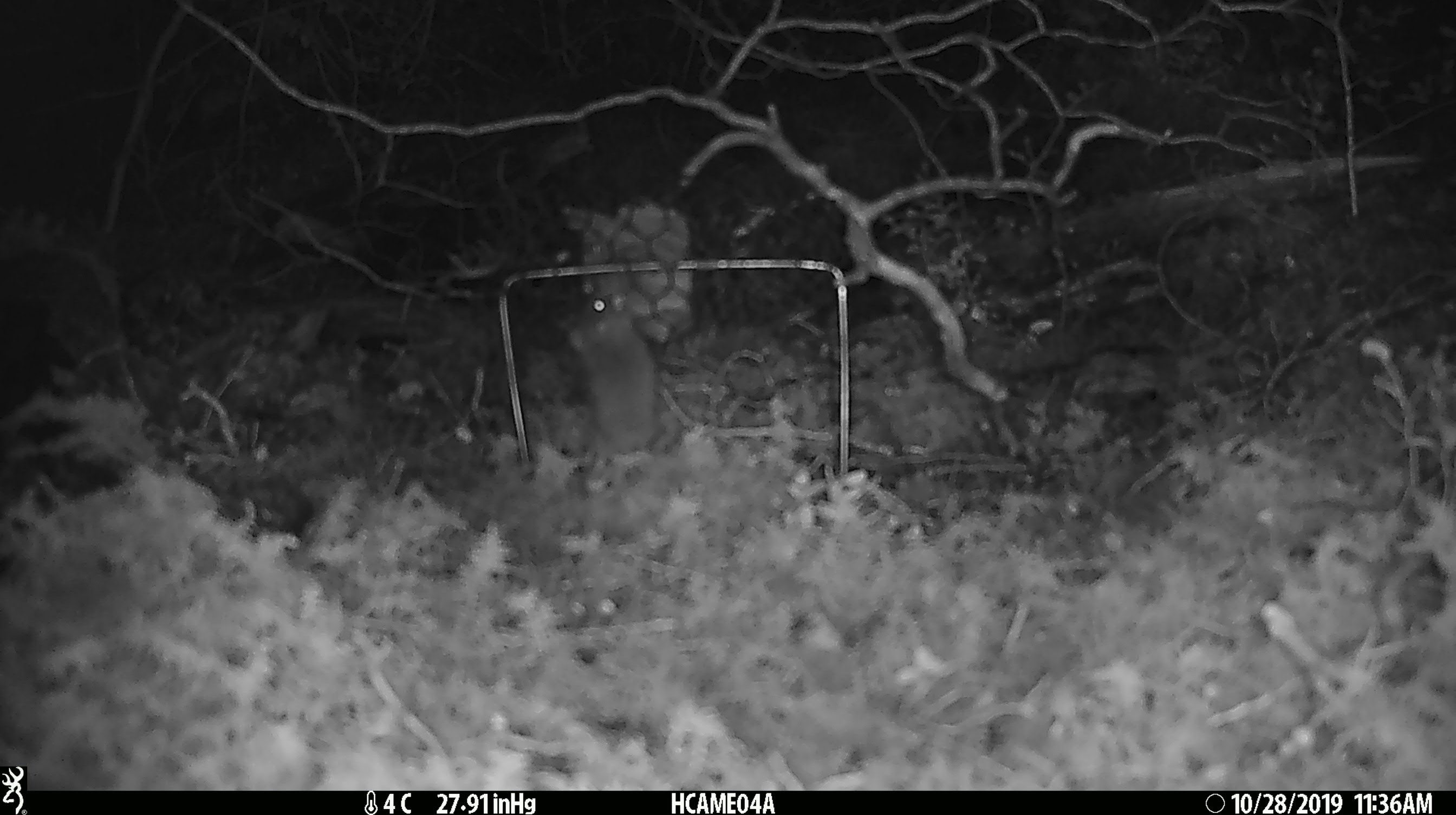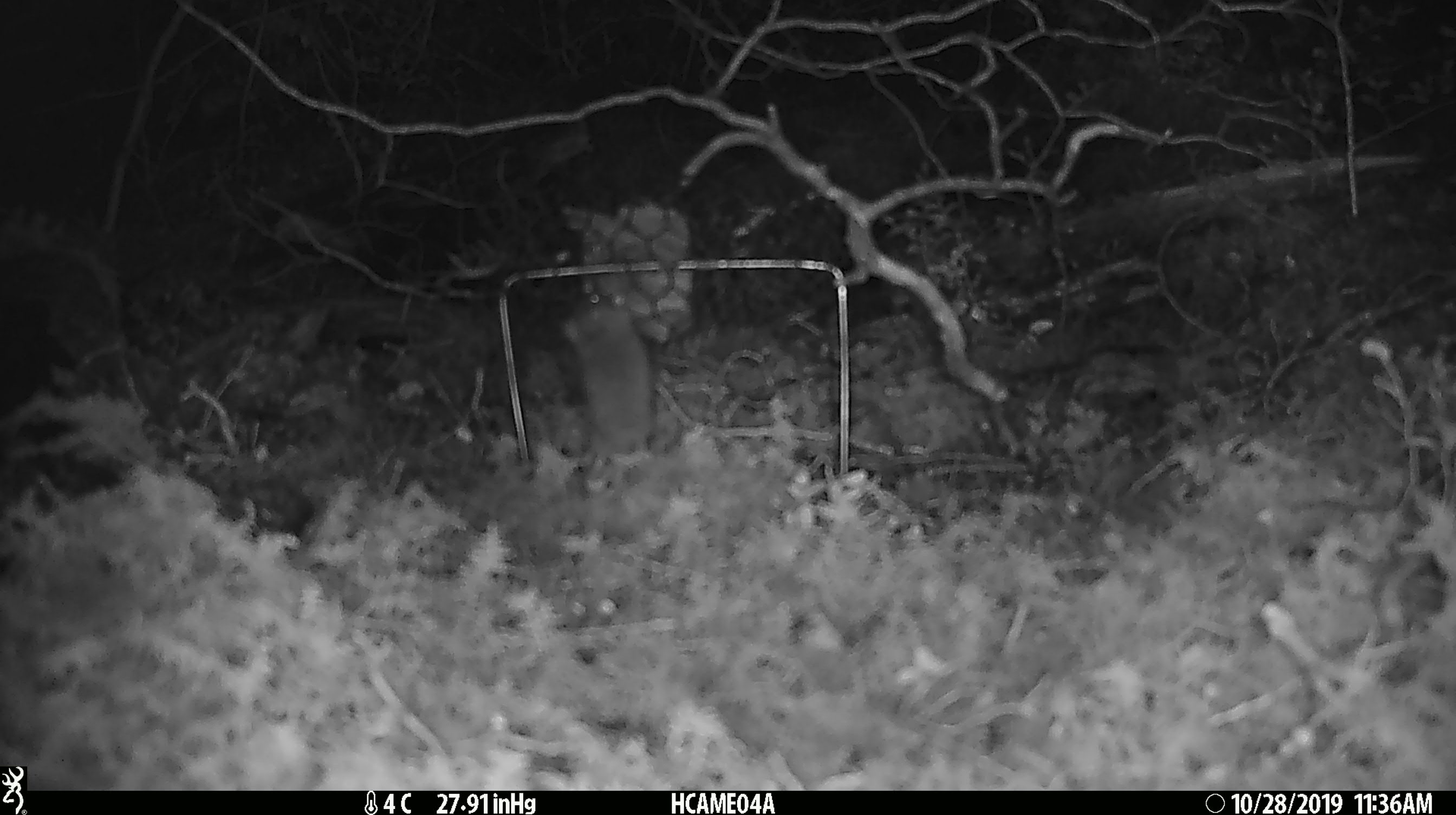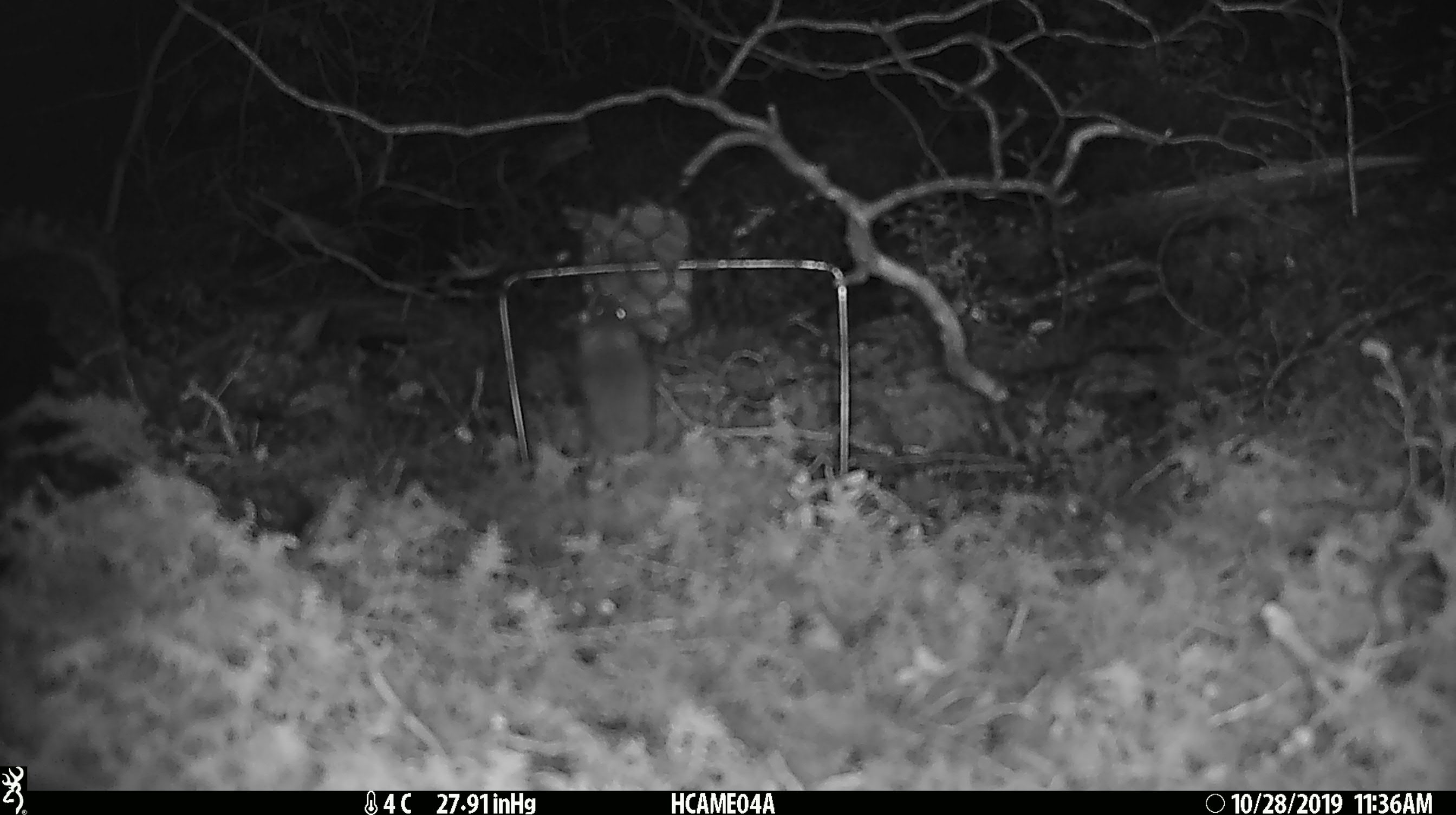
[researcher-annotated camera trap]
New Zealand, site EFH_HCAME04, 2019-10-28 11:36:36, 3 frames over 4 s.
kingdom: Animalia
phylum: Chordata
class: Mammalia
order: Rodentia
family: Muridae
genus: Mus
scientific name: Mus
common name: mouse